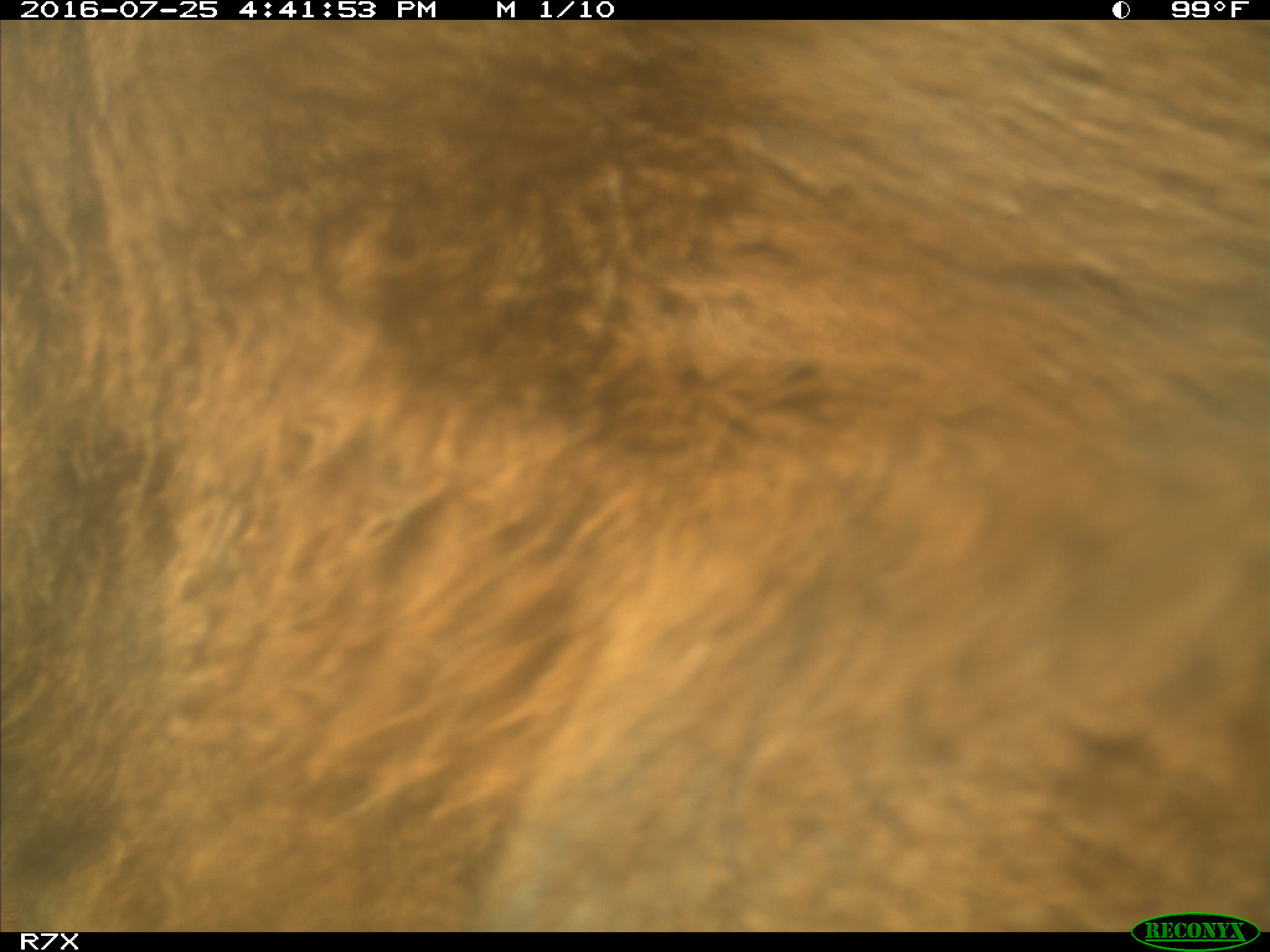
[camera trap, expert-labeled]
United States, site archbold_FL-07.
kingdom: Animalia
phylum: Chordata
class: Mammalia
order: Artiodactyla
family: Bovidae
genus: Bos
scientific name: Bos taurus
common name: domestic cow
Bos taurus (domestic cow).